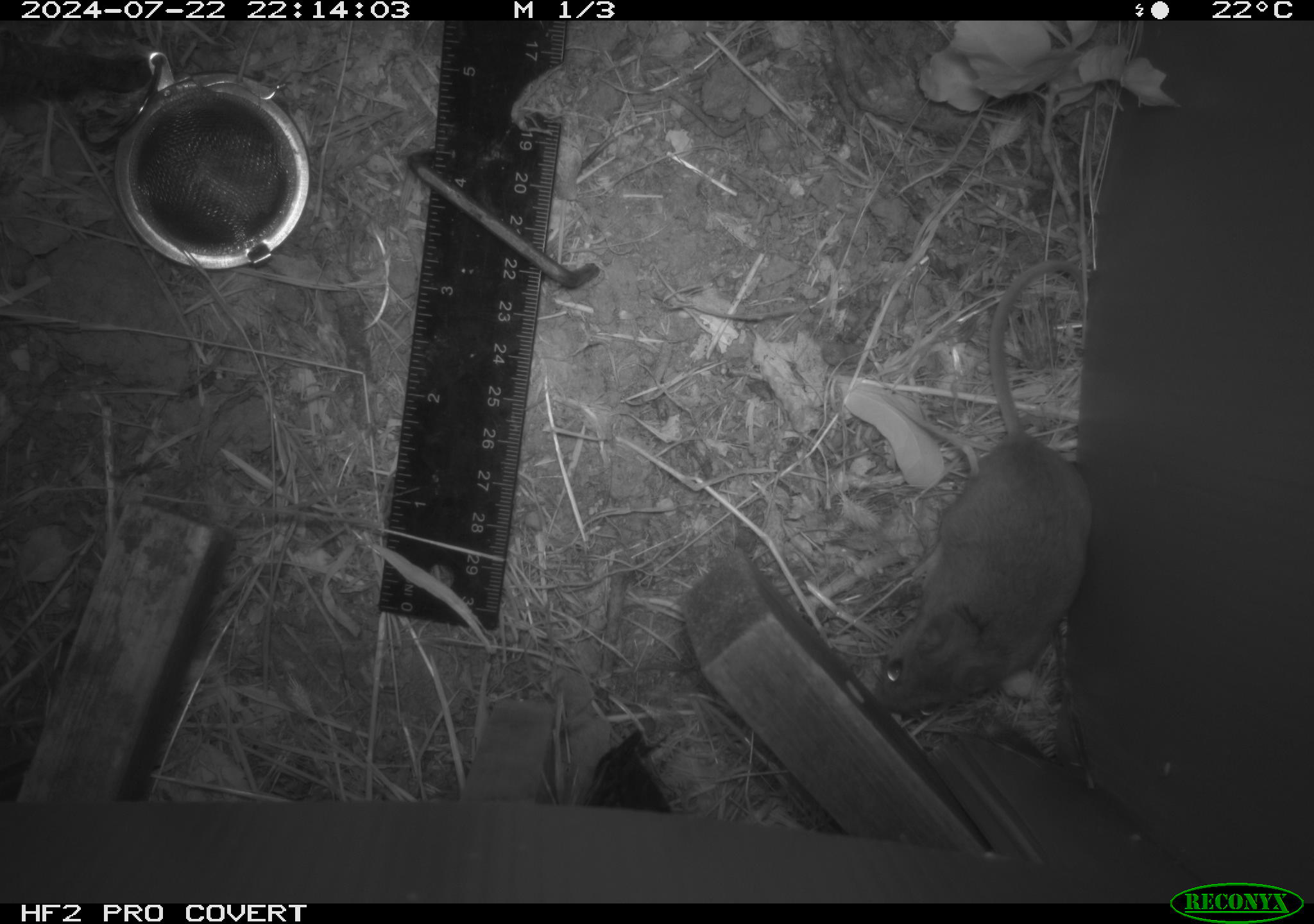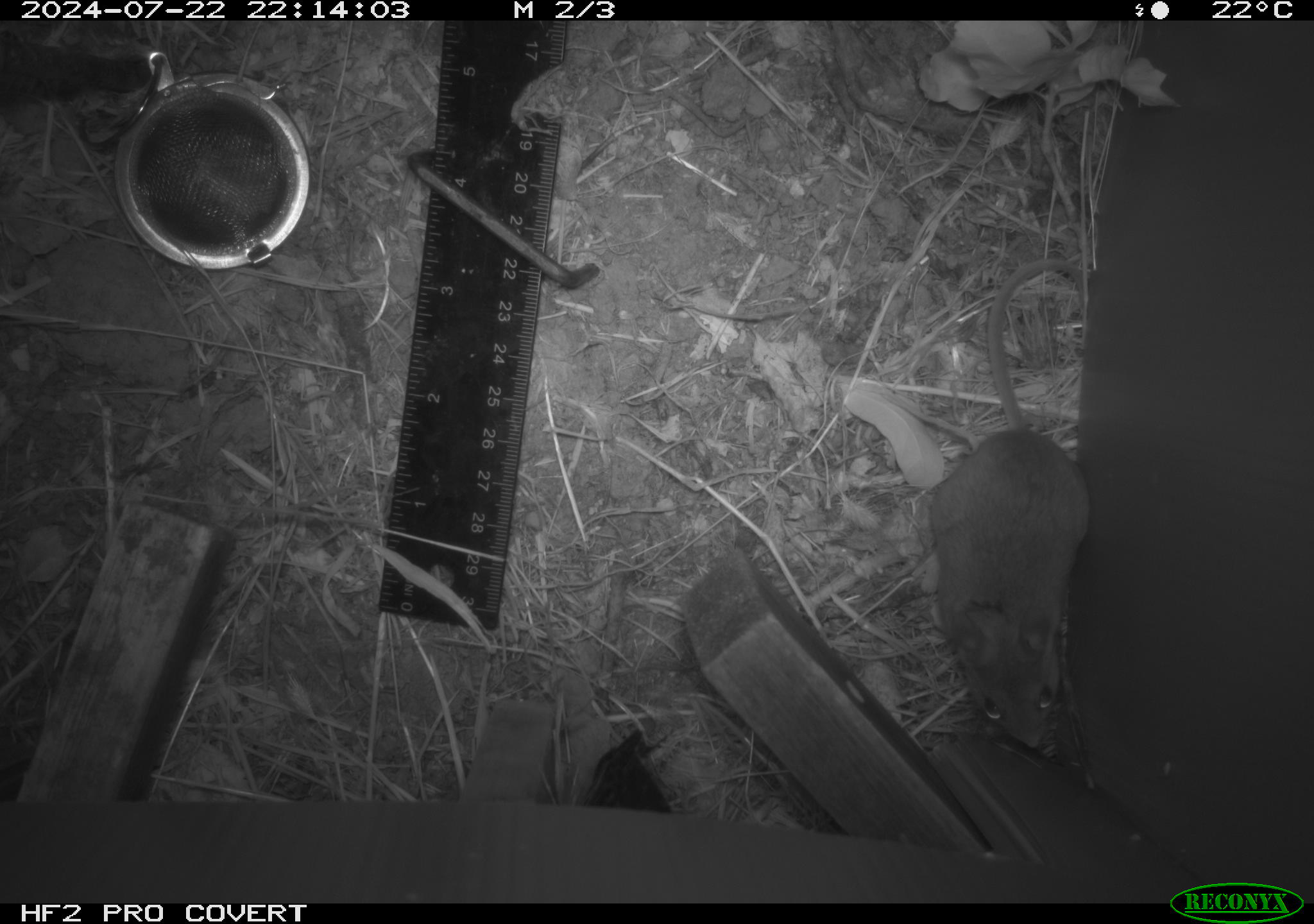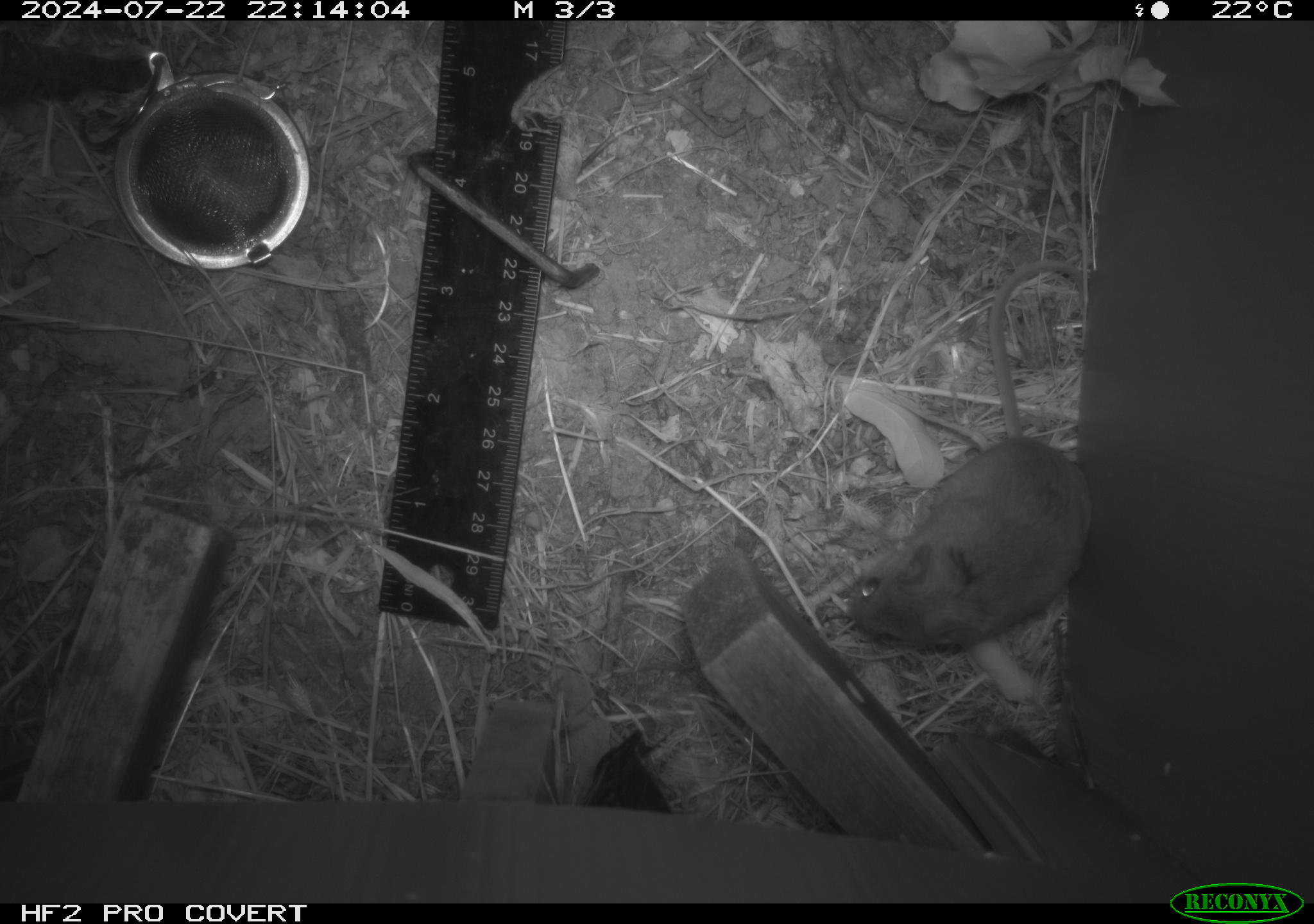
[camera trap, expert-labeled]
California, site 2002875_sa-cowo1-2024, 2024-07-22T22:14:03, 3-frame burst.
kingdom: Animalia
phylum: Chordata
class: Mammalia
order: Rodentia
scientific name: Rodentia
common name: mouse species